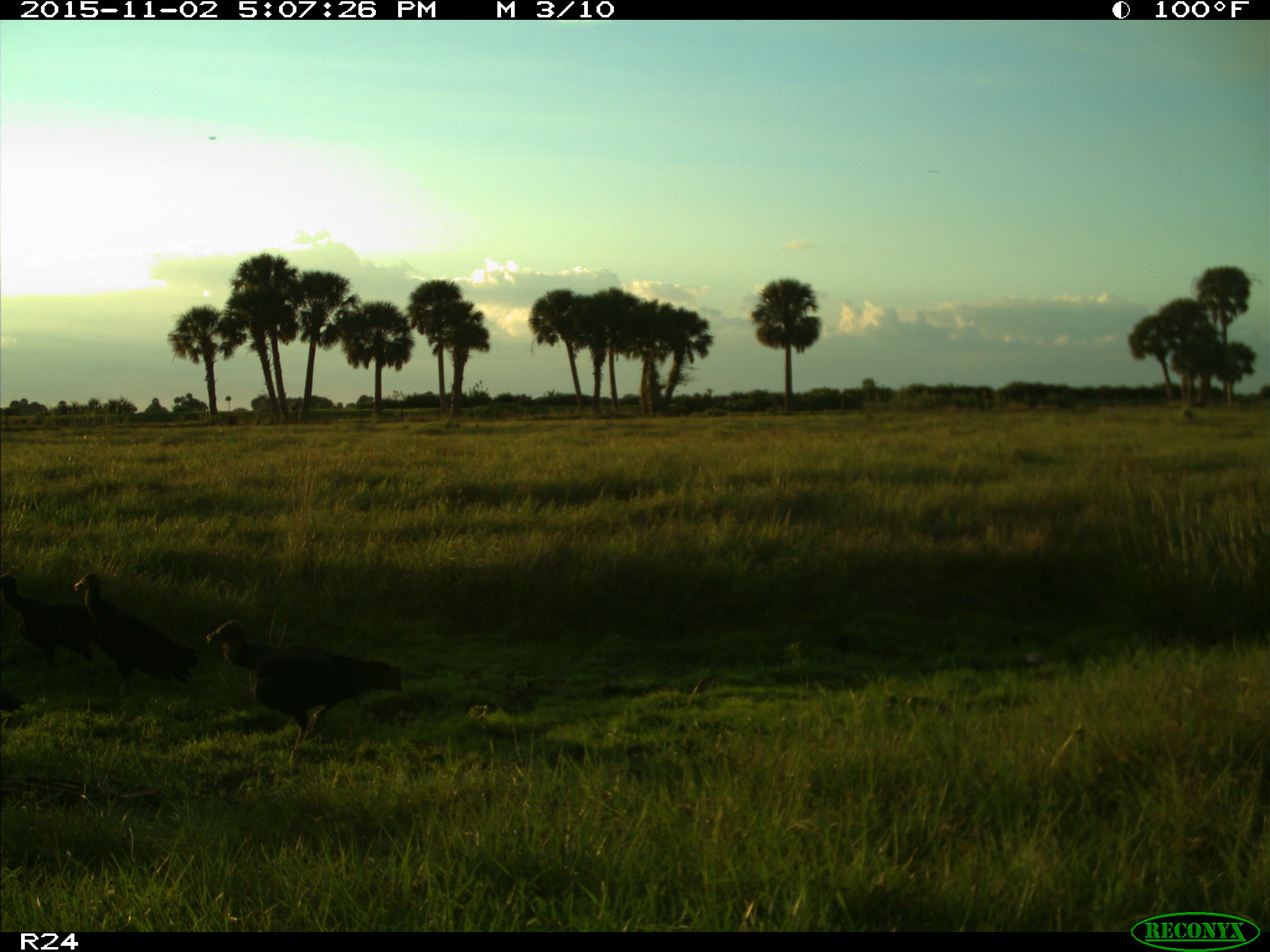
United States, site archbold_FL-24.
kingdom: Animalia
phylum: Chordata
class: Aves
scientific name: Aves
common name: birds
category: unidentified bird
Unidentified bird (birds) (Aves).